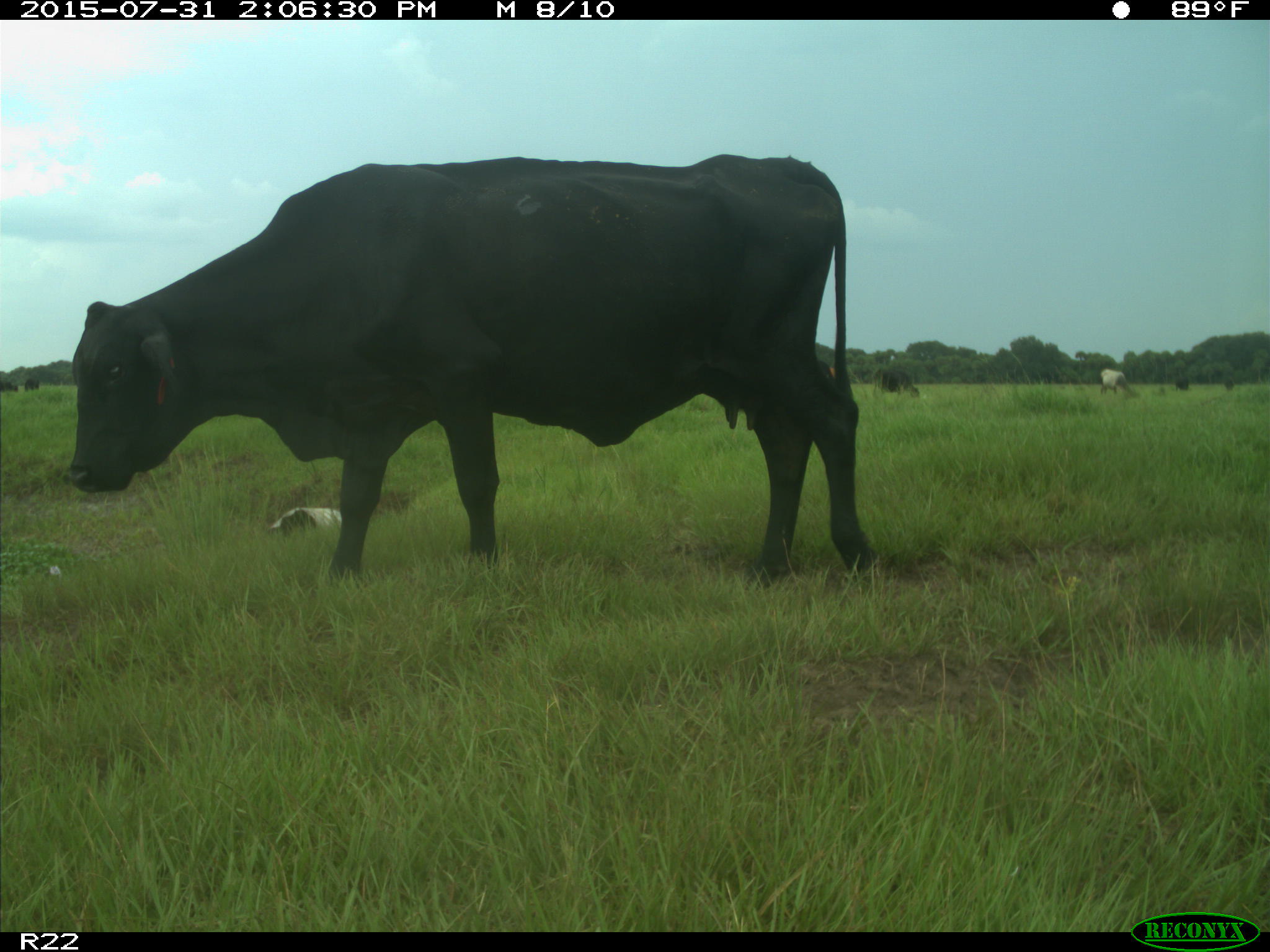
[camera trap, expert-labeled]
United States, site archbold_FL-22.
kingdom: Animalia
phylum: Chordata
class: Mammalia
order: Artiodactyla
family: Bovidae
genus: Bos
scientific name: Bos taurus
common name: domestic cow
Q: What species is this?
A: Bos taurus (domestic cow).